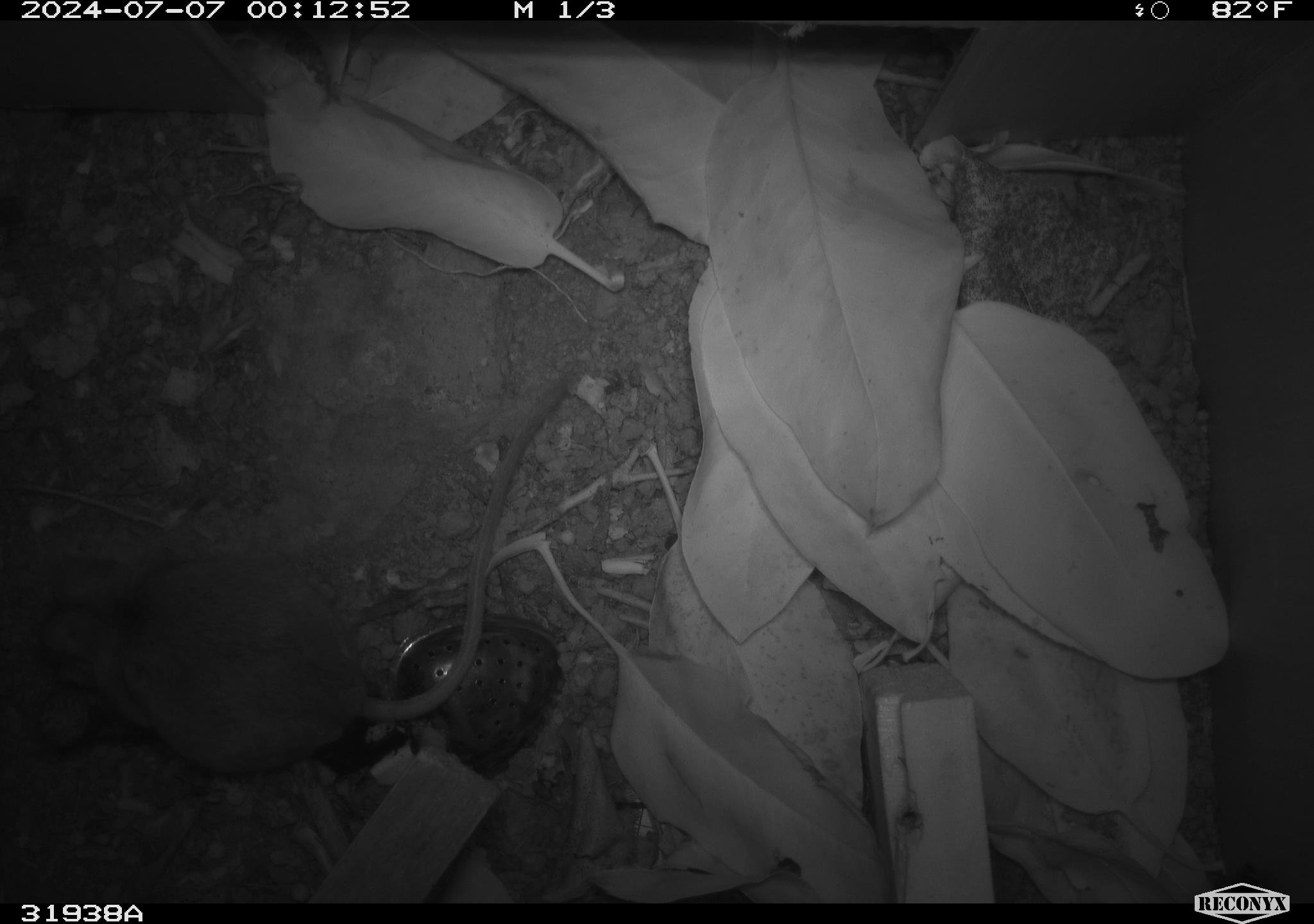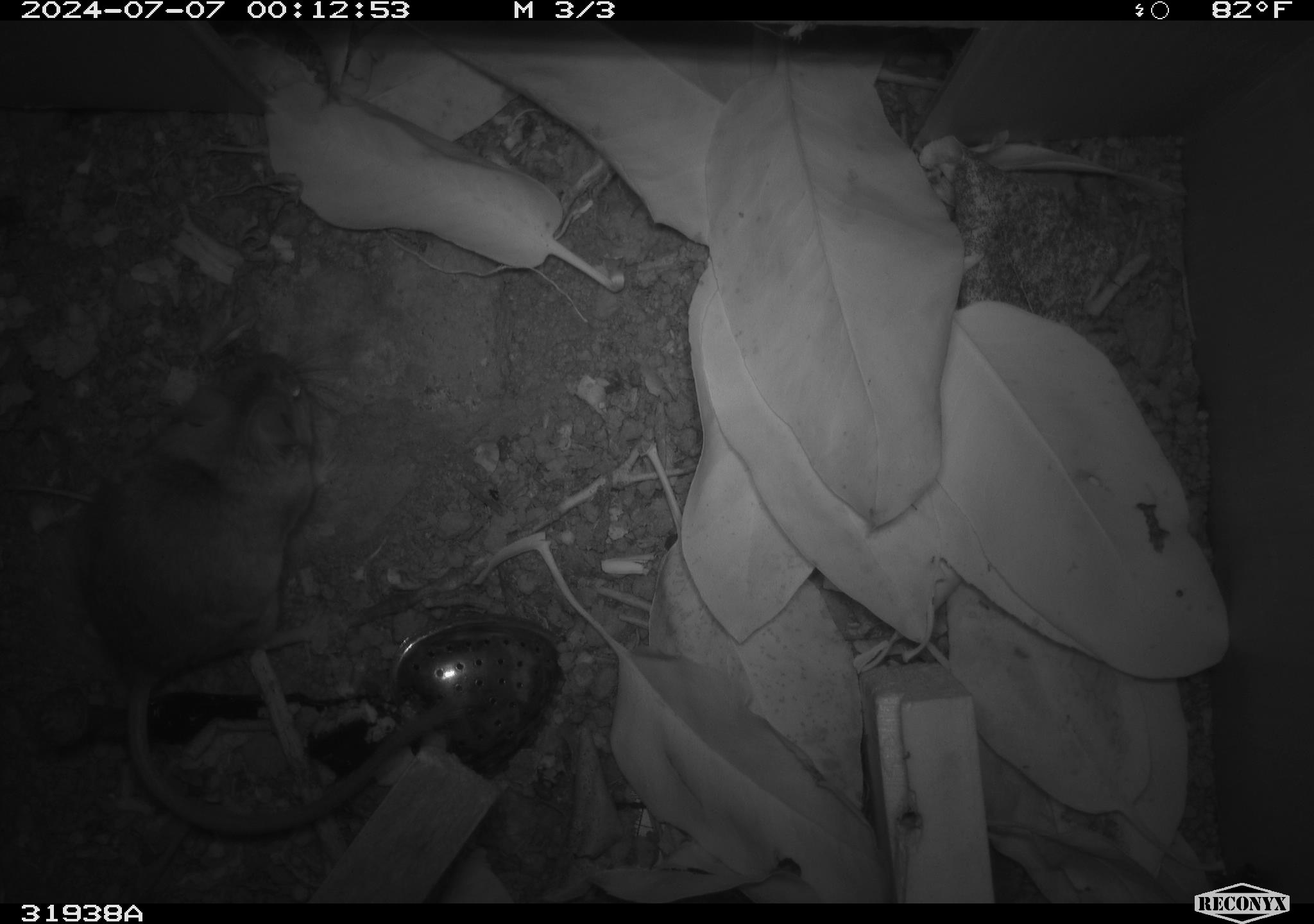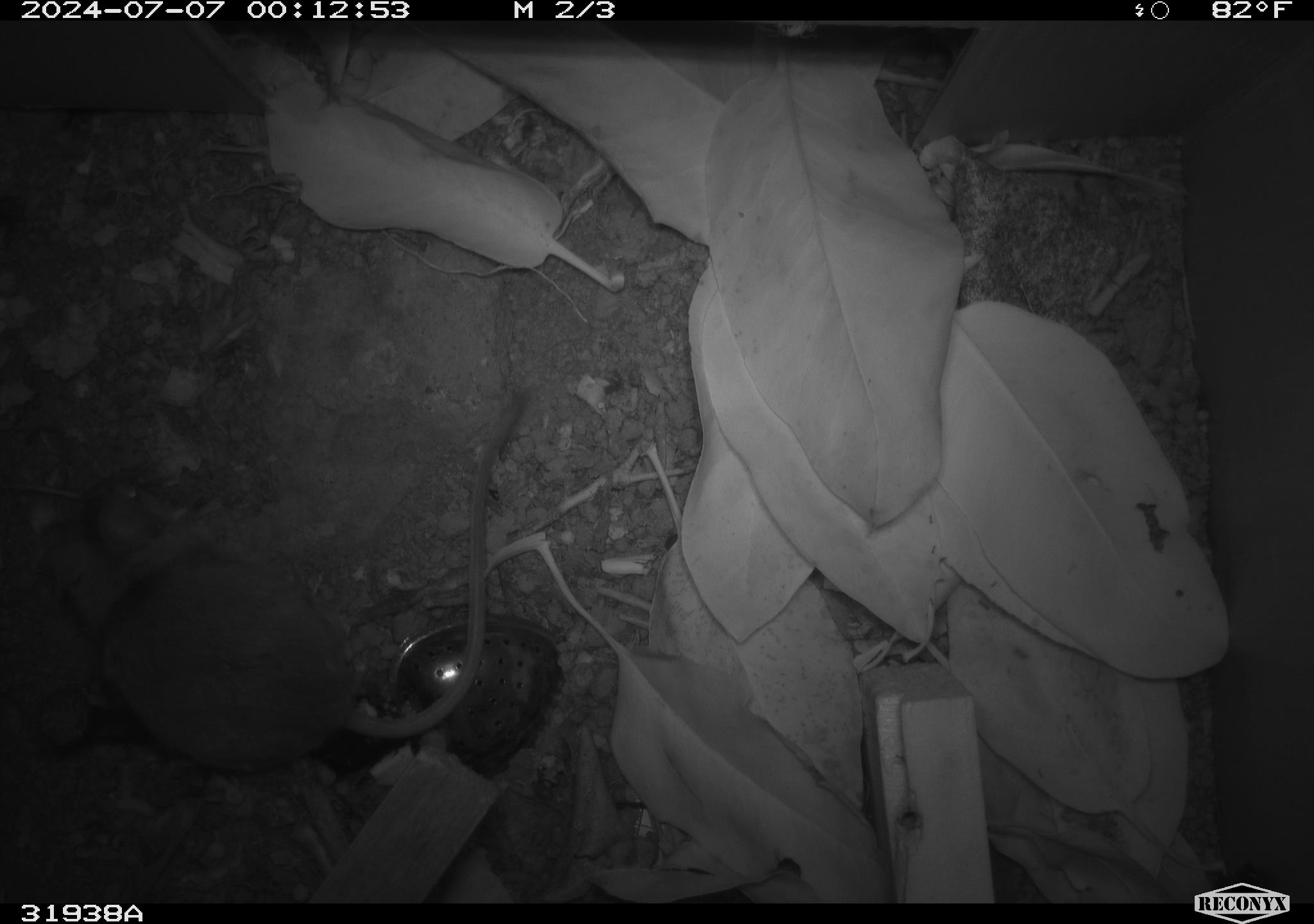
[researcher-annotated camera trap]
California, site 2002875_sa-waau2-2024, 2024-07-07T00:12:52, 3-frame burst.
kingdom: Animalia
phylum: Chordata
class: Mammalia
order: Rodentia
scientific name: Rodentia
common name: rodent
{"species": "rodent (Rodentia)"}